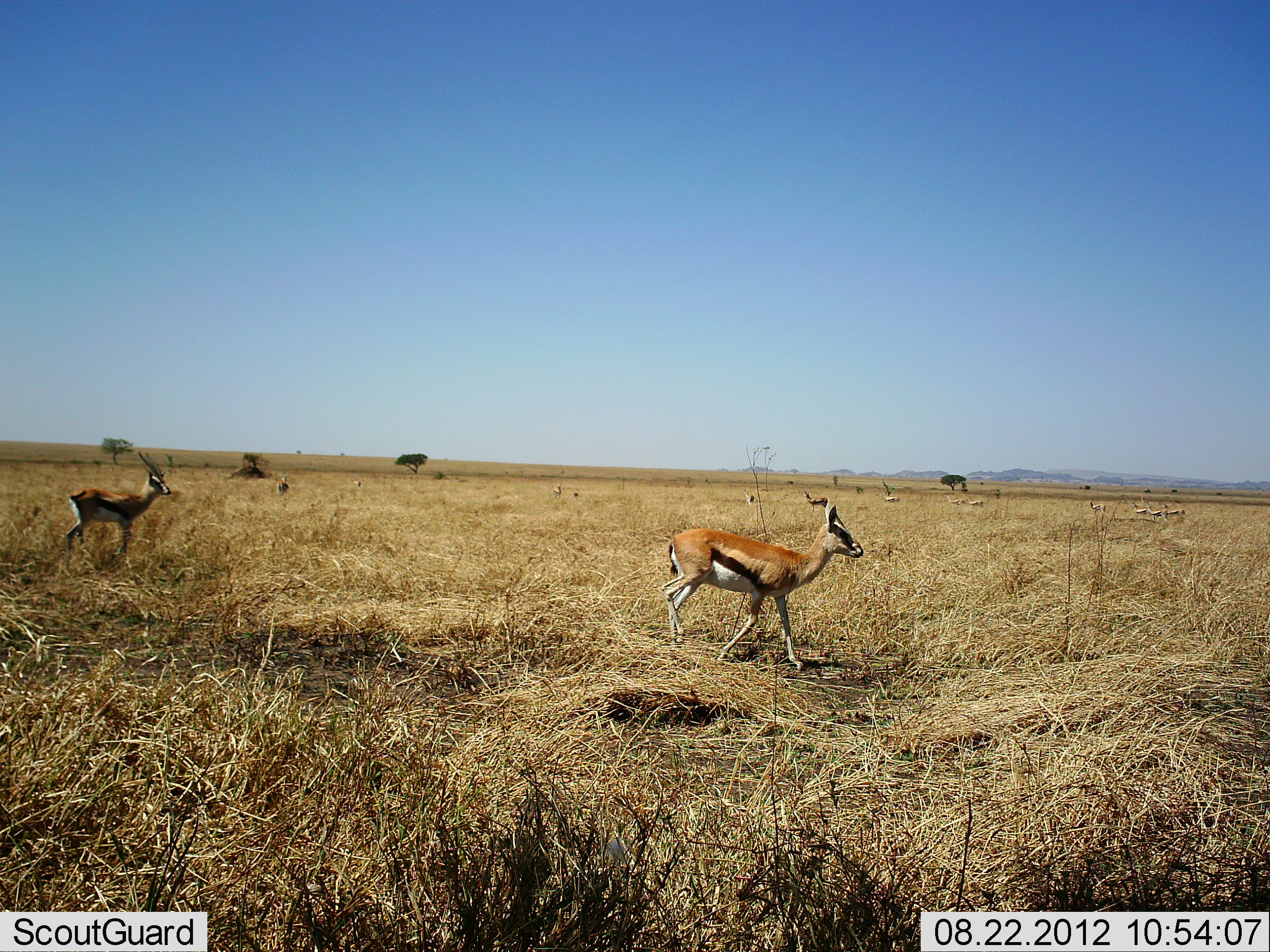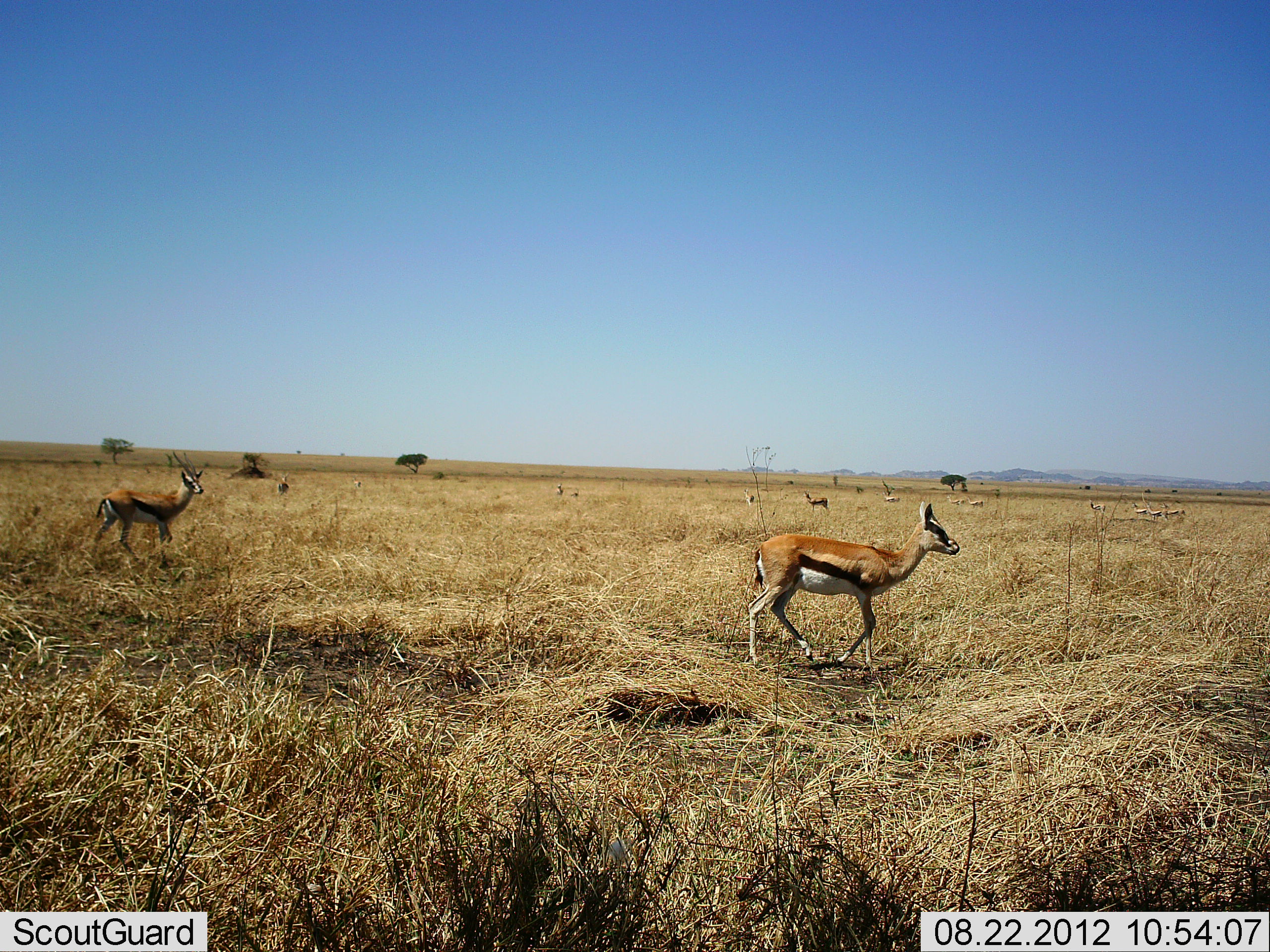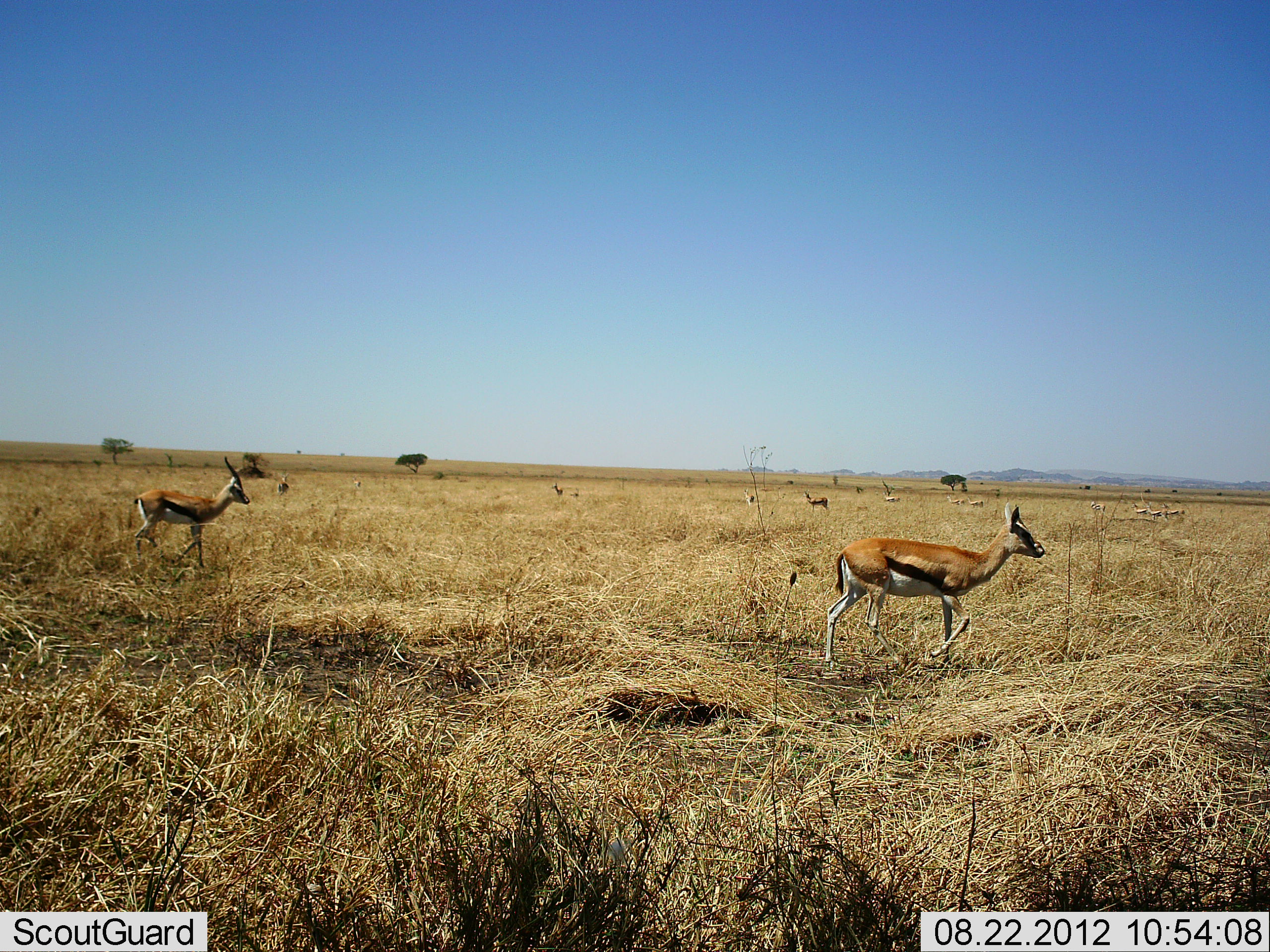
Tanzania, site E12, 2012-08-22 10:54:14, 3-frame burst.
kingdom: Animalia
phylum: Chordata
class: Mammalia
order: Artiodactyla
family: Bovidae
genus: Eudorcas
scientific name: Eudorcas thomsonii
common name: thomson's gazelle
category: gazellethomsons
Gazellethomsons (thomson's gazelle) (Eudorcas thomsonii), count 3. Behavior (volunteer vote fractions): standing 40%, resting 0%, moving 100%, interacting 0%. Young present (vote fraction): 10%. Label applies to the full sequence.